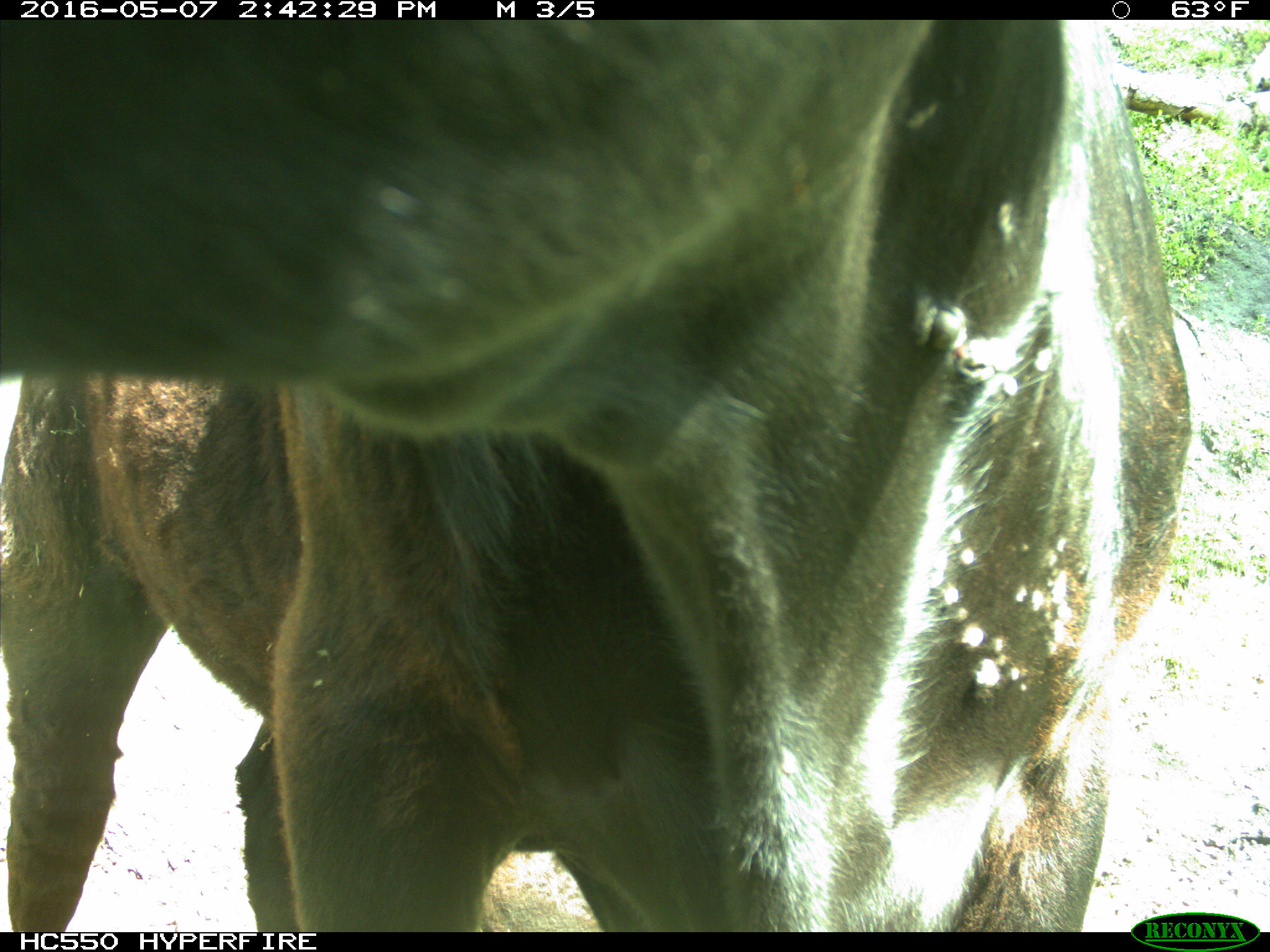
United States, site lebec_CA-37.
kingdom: Animalia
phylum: Chordata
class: Mammalia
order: Artiodactyla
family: Bovidae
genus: Bos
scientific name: Bos taurus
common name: domestic cow